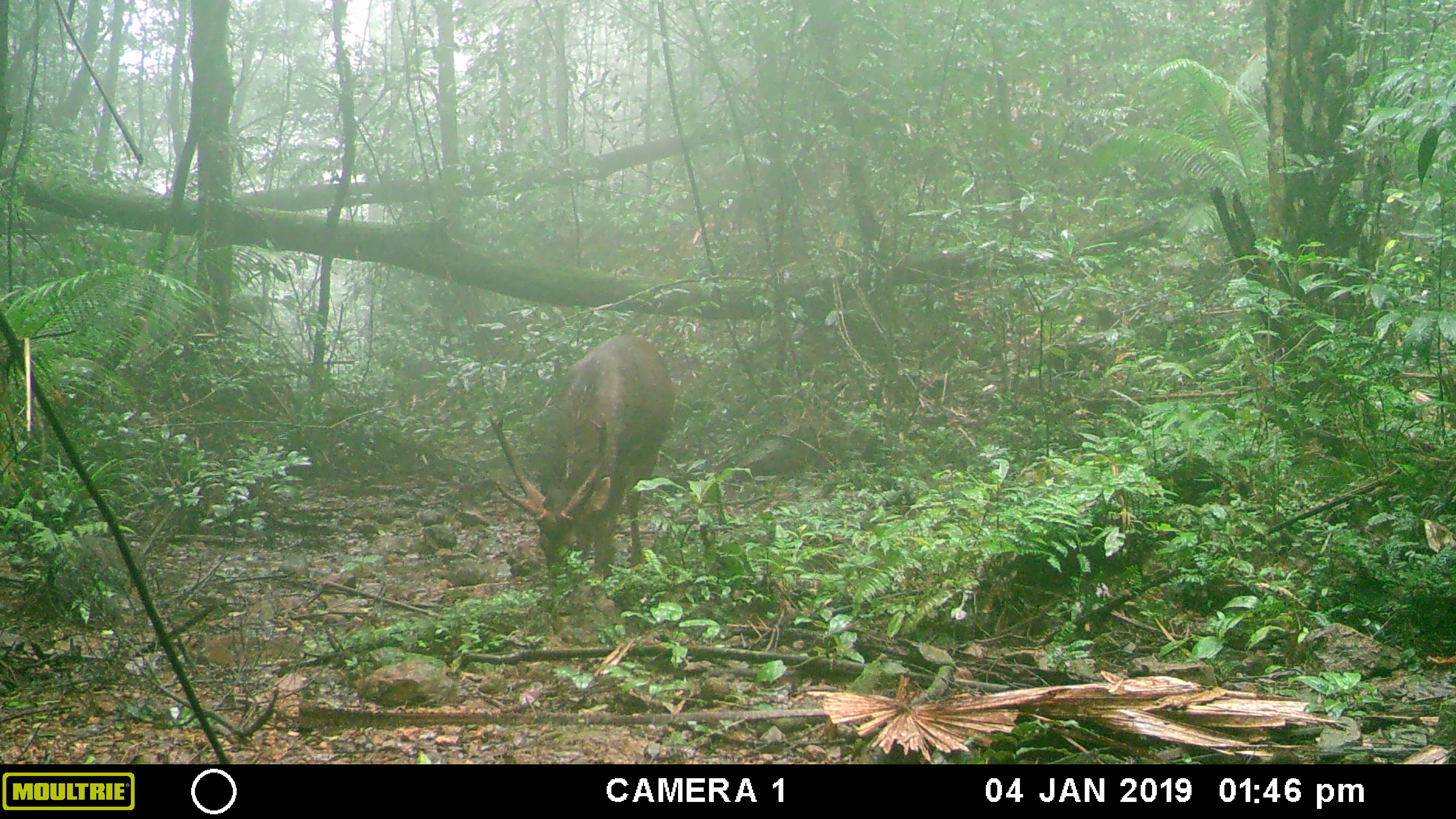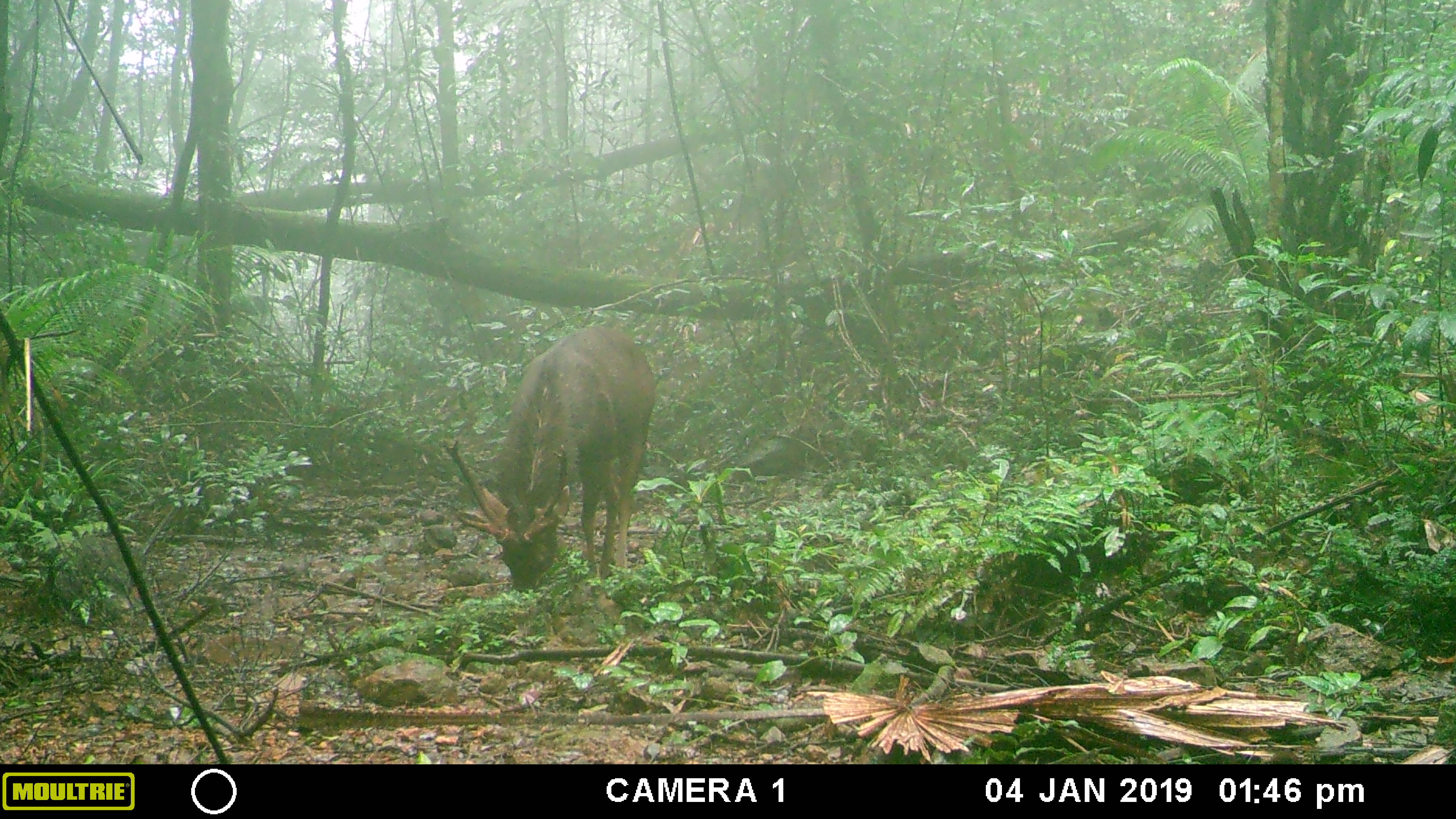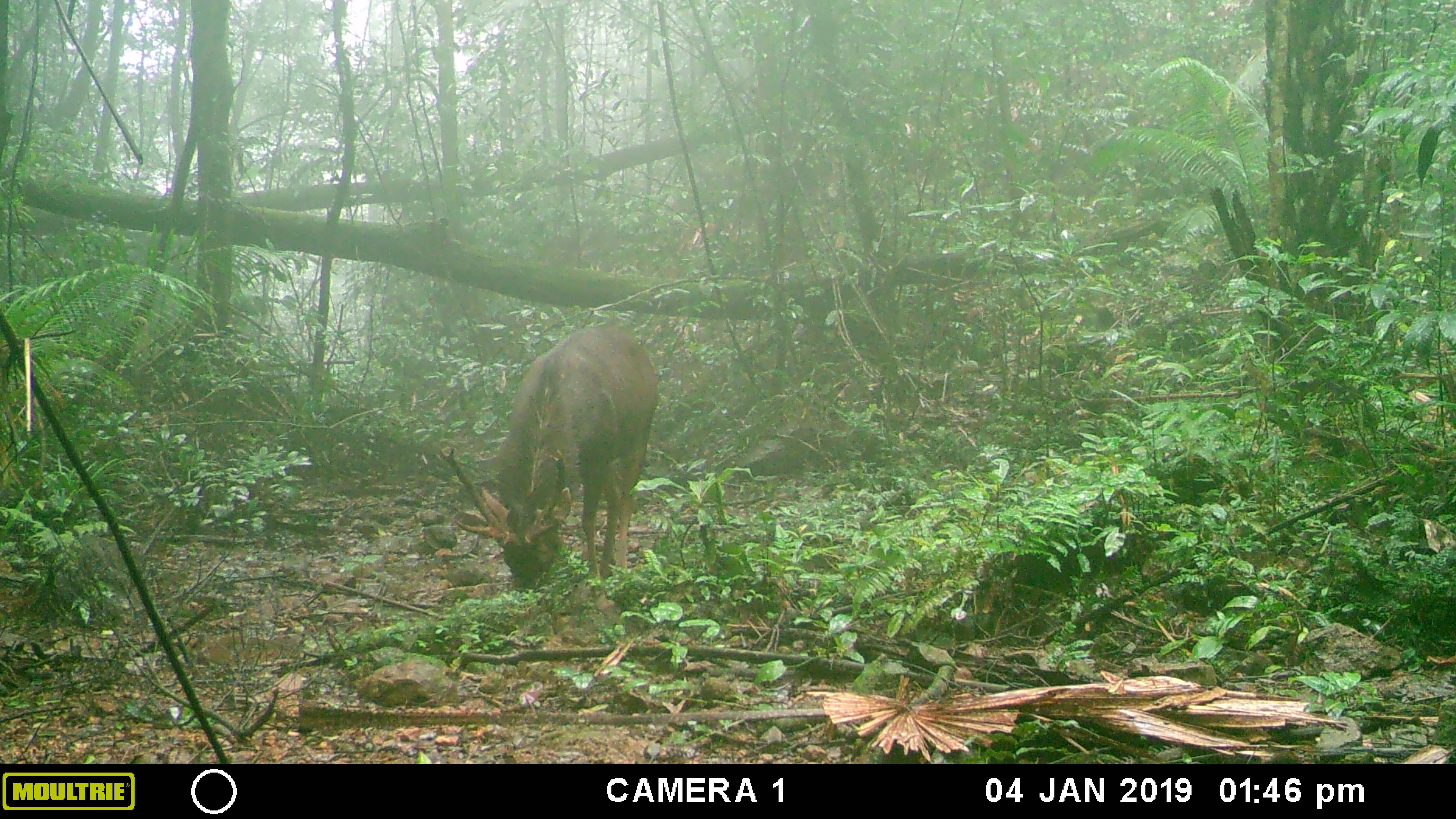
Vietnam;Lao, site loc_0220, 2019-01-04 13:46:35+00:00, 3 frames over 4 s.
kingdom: Animalia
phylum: Chordata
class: Mammalia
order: Artiodactyla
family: Cervidae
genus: Rusa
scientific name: Rusa unicolor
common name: sambar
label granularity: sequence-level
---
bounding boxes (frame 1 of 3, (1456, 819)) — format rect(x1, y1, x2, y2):
sambar: rect(487, 335, 675, 581)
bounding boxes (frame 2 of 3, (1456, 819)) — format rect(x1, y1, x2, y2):
sambar: rect(441, 326, 657, 593)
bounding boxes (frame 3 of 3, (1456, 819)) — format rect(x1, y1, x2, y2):
sambar: rect(436, 322, 658, 594)